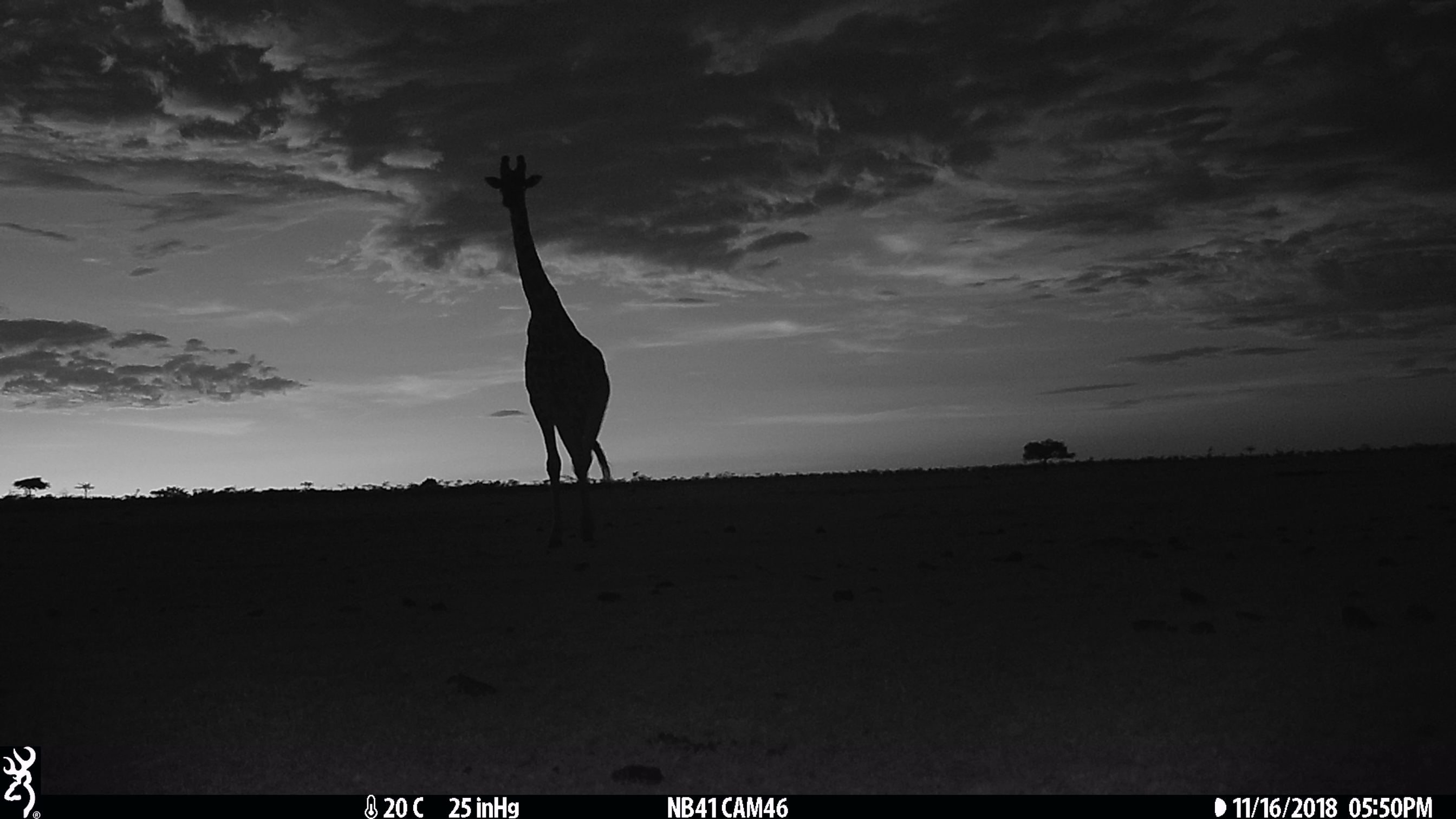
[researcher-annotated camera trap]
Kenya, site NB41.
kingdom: Animalia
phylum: Chordata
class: Mammalia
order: Artiodactyla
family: Giraffidae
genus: Giraffa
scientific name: Giraffa camelopardalis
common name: northern giraffe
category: giraffe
Giraffe (northern giraffe) (Giraffa camelopardalis).